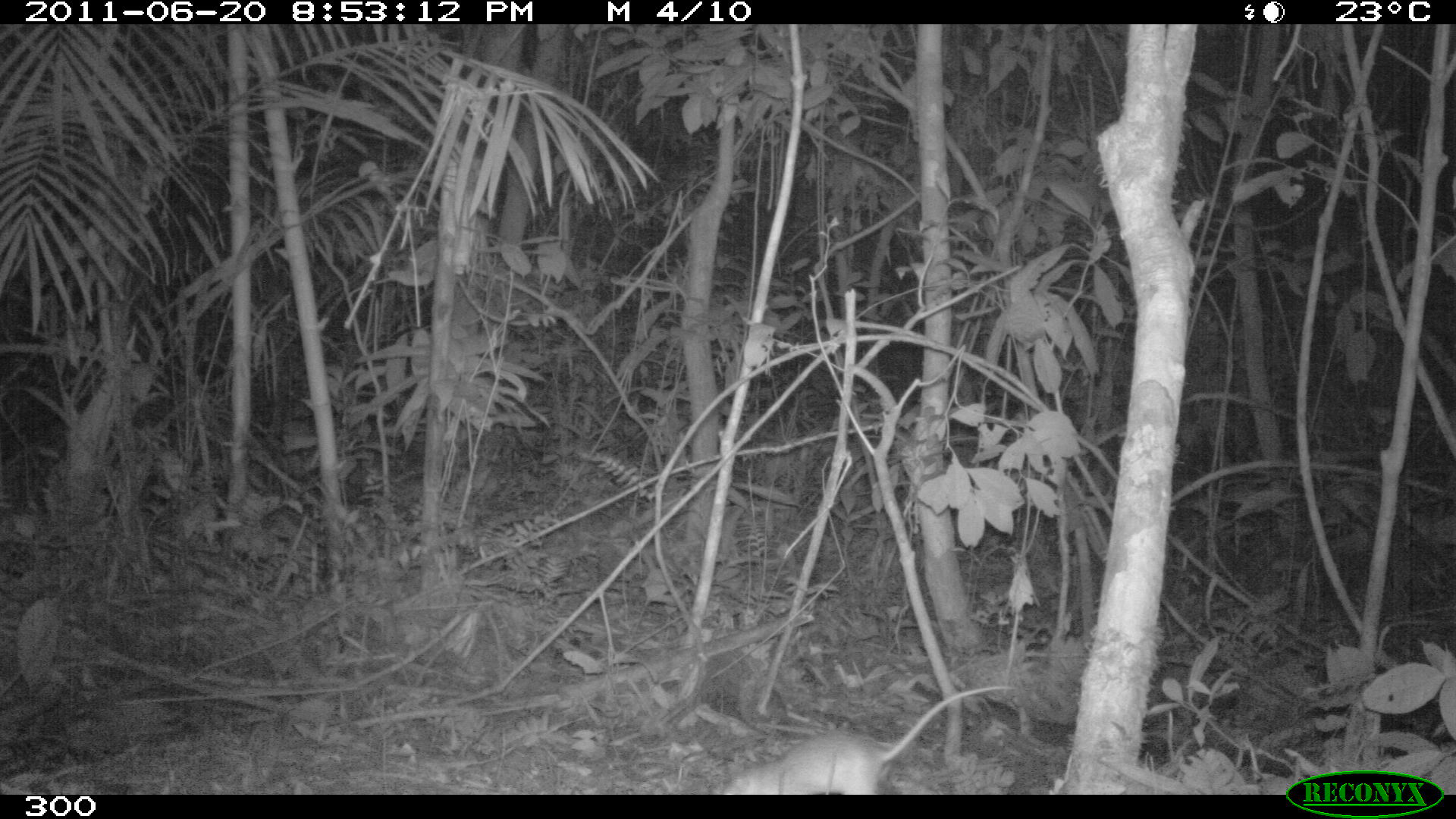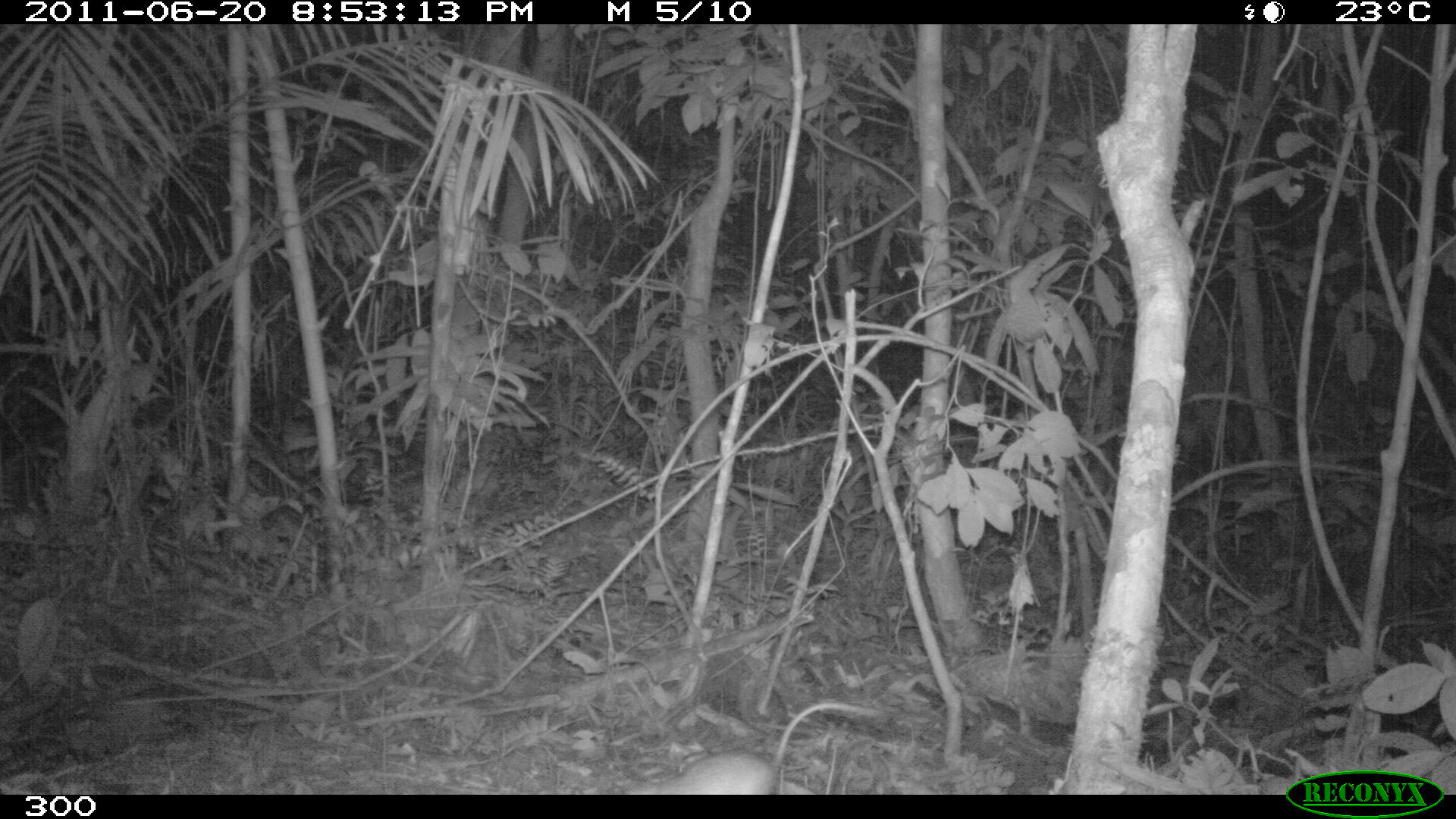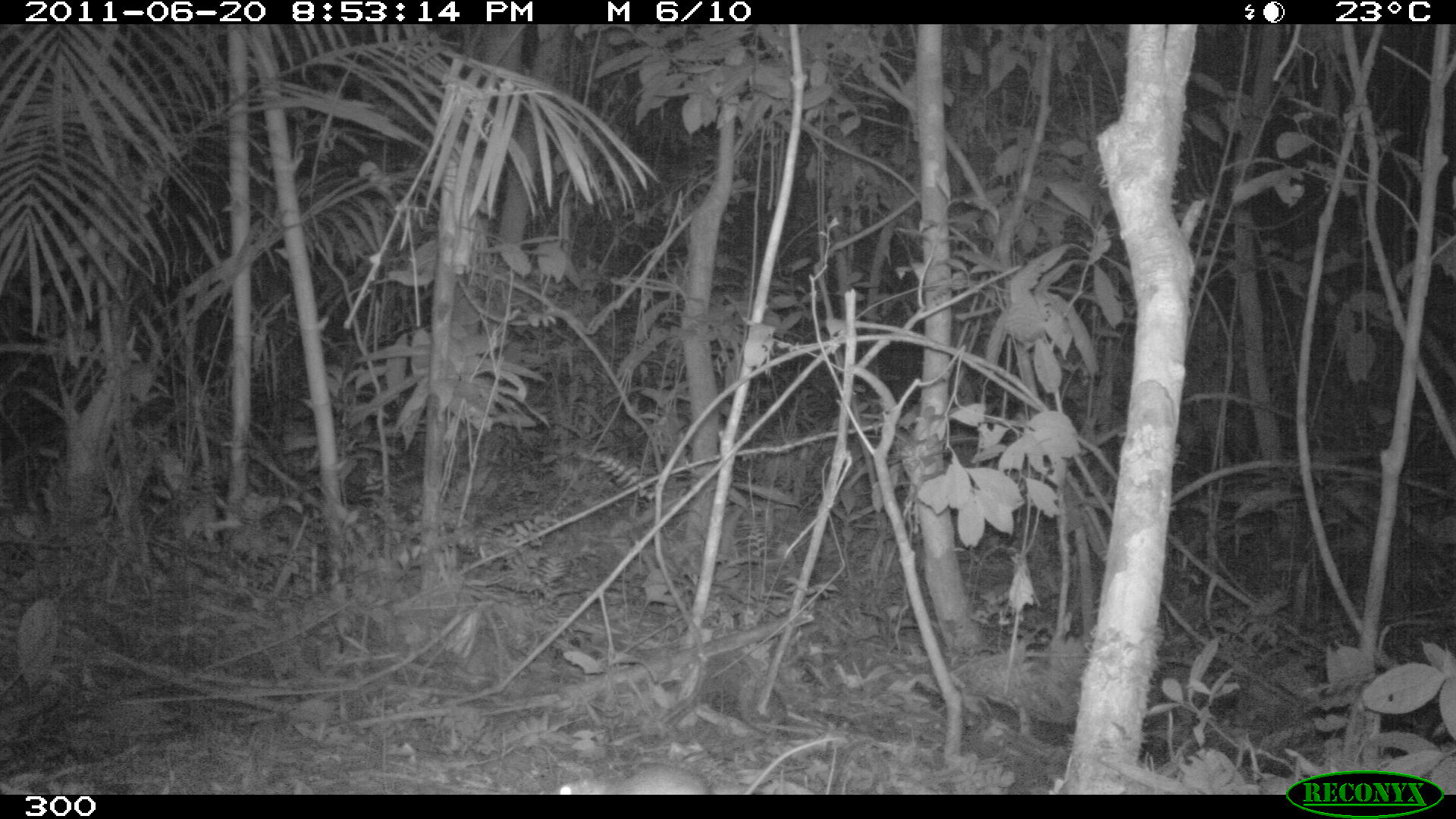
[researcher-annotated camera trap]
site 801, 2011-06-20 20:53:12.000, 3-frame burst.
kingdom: Animalia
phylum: Chordata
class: Mammalia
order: Rodentia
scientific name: Rodentia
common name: rodents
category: unknown rodent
Unknown rodent (rodents) (Rodentia).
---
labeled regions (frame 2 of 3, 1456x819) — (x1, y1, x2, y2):
unknown rodent: (623, 701, 877, 792)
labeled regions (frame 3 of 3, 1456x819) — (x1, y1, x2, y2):
unknown rodent: (547, 736, 843, 793)